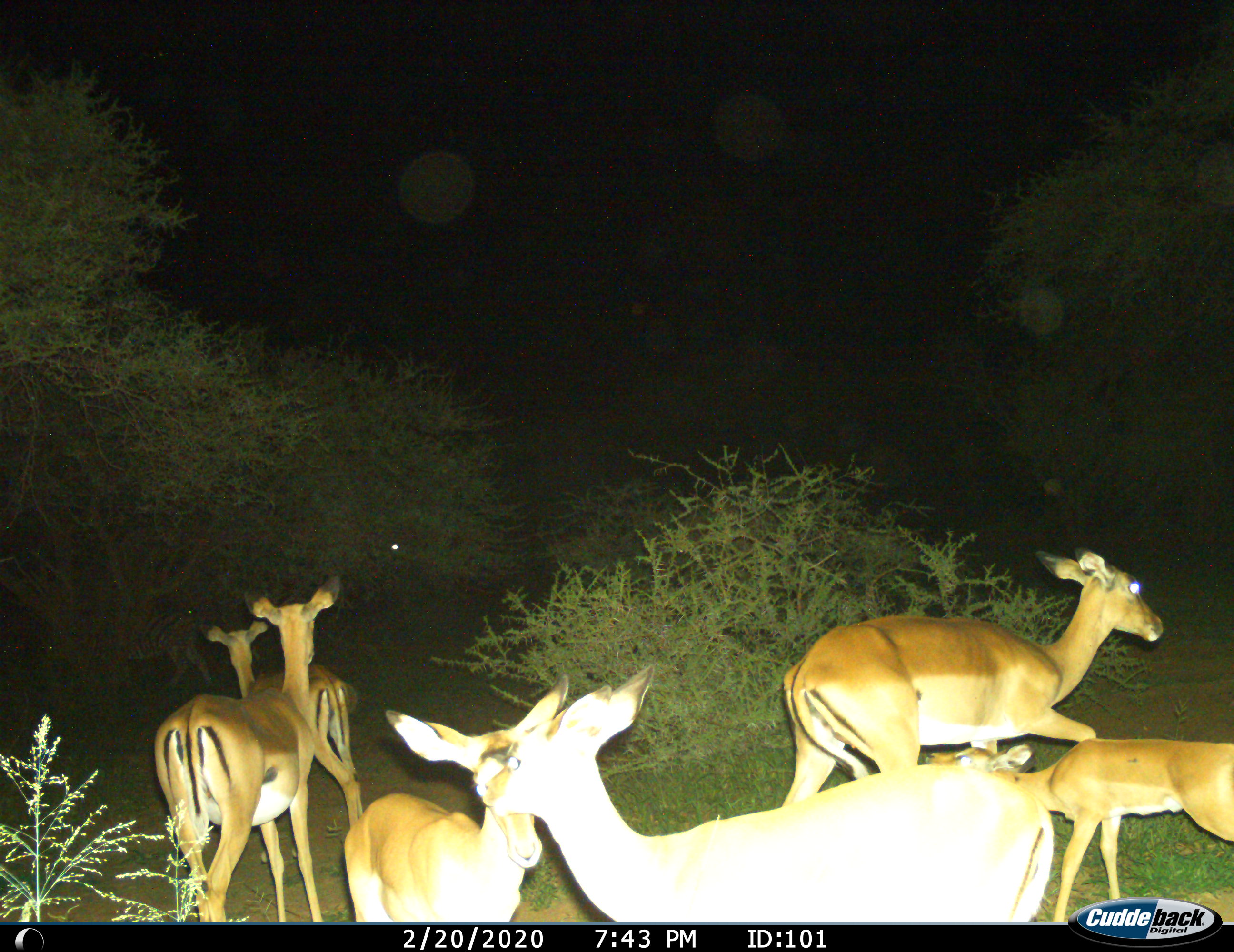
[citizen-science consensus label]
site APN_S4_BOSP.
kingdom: Animalia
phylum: Chordata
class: Mammalia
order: Artiodactyla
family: Bovidae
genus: Aepyceros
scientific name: Aepyceros melampus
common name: impala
Impala (Aepyceros melampus), count 6. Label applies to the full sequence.